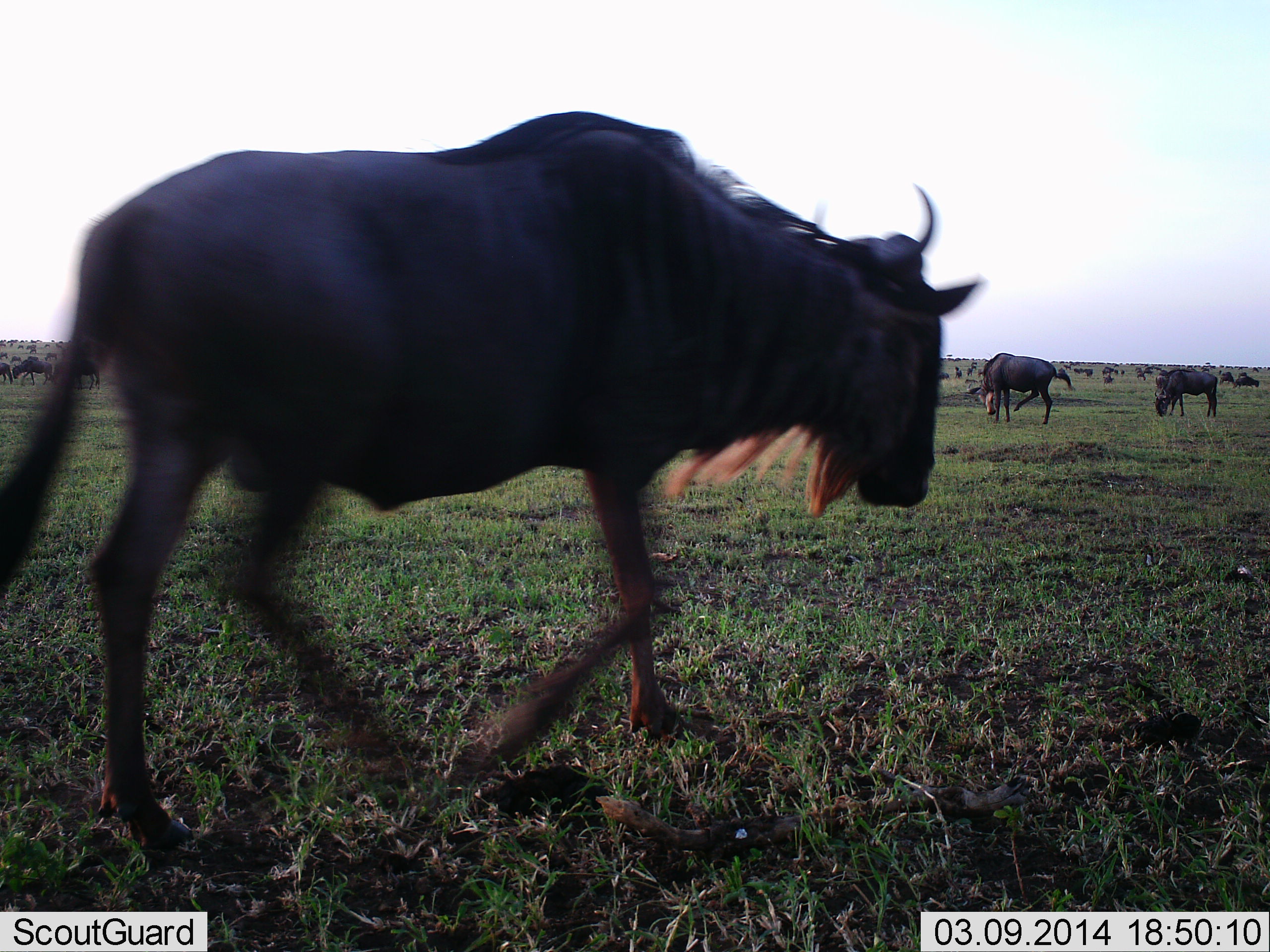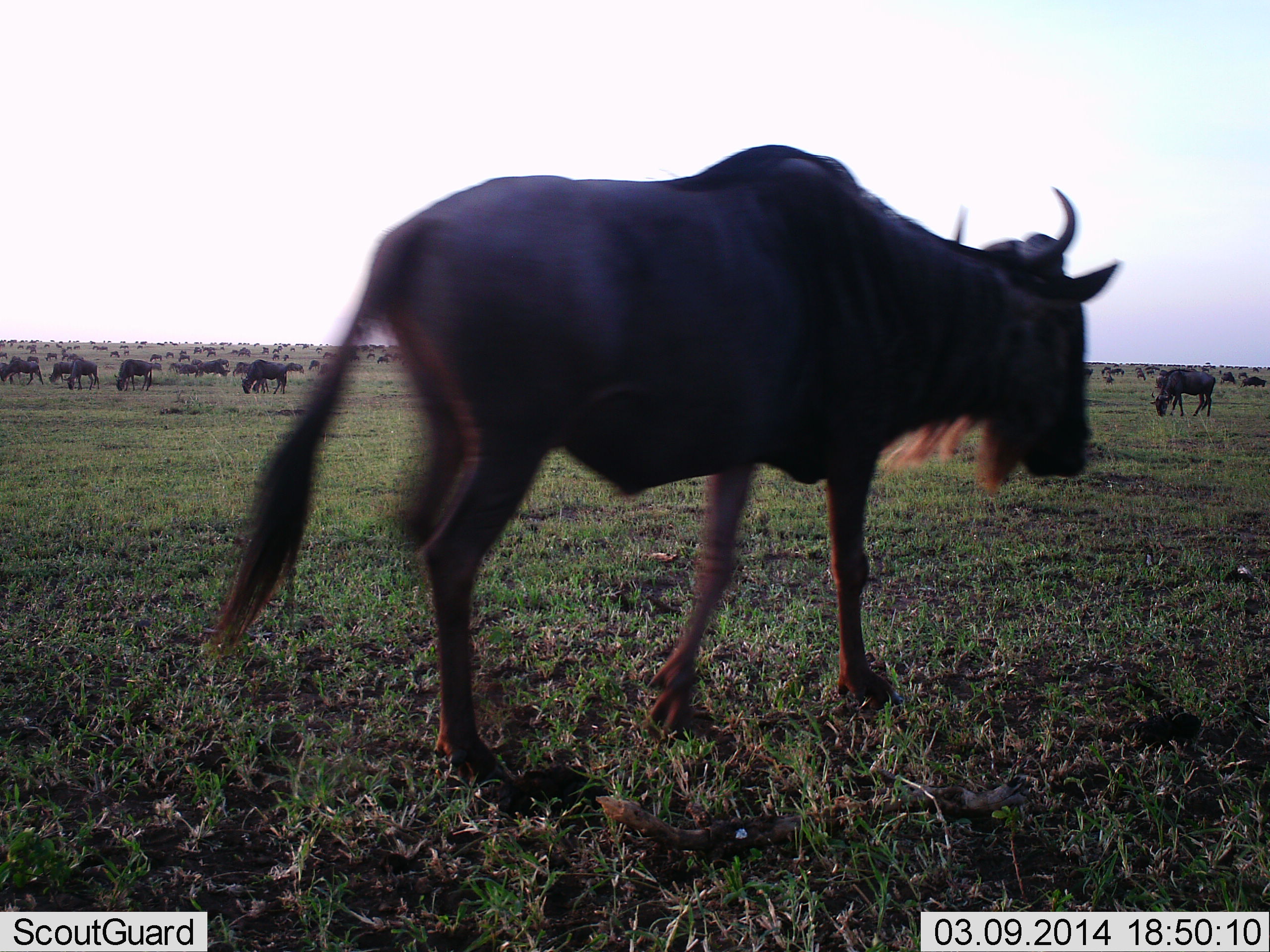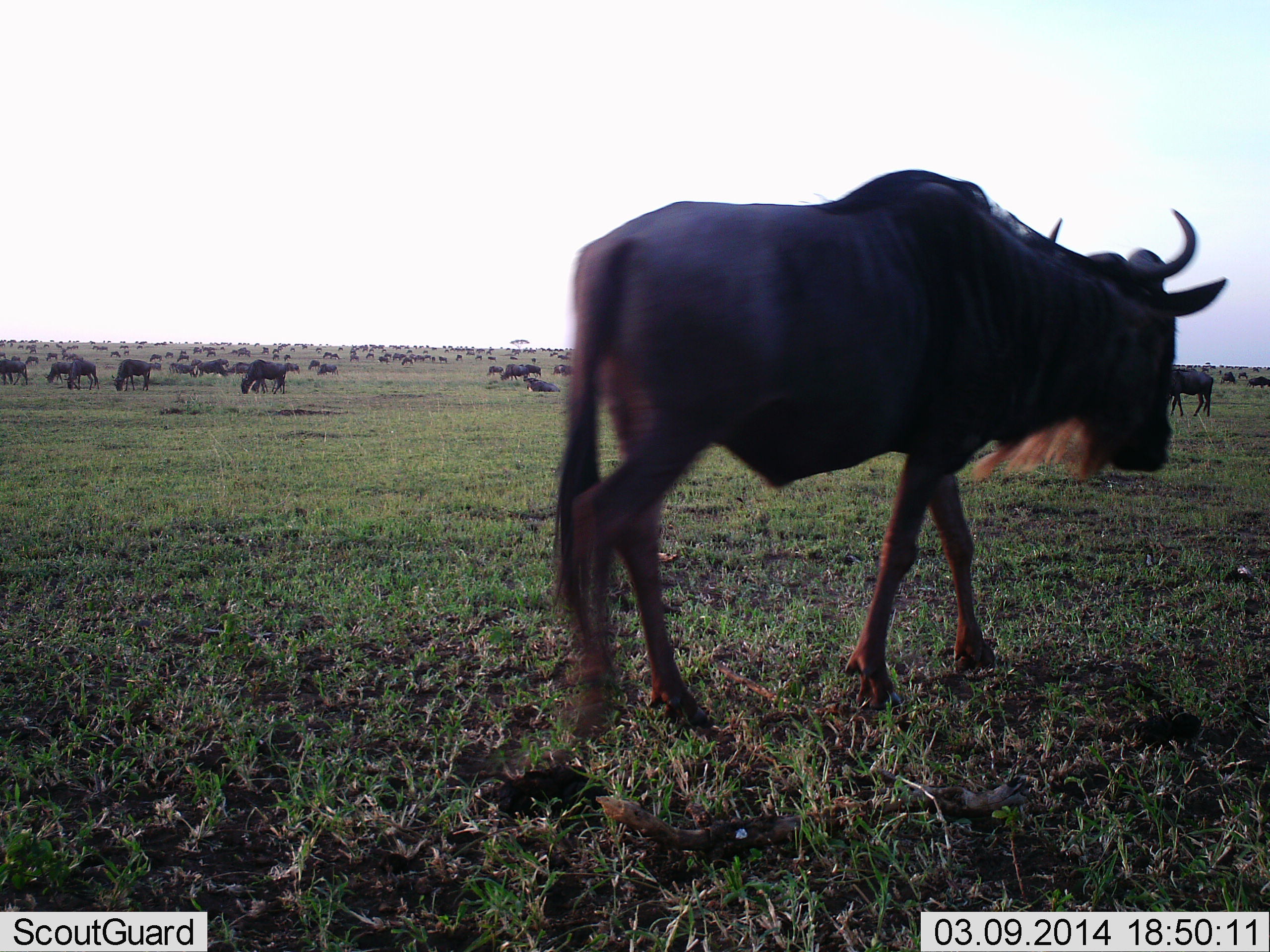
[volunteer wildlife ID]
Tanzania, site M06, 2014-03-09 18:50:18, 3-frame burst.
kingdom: Animalia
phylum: Chordata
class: Mammalia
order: Artiodactyla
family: Bovidae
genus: Connochaetes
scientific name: Connochaetes taurinus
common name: blue wildebeest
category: wildebeest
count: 51+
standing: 50%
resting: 20%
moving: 60%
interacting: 0%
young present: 0%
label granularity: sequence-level